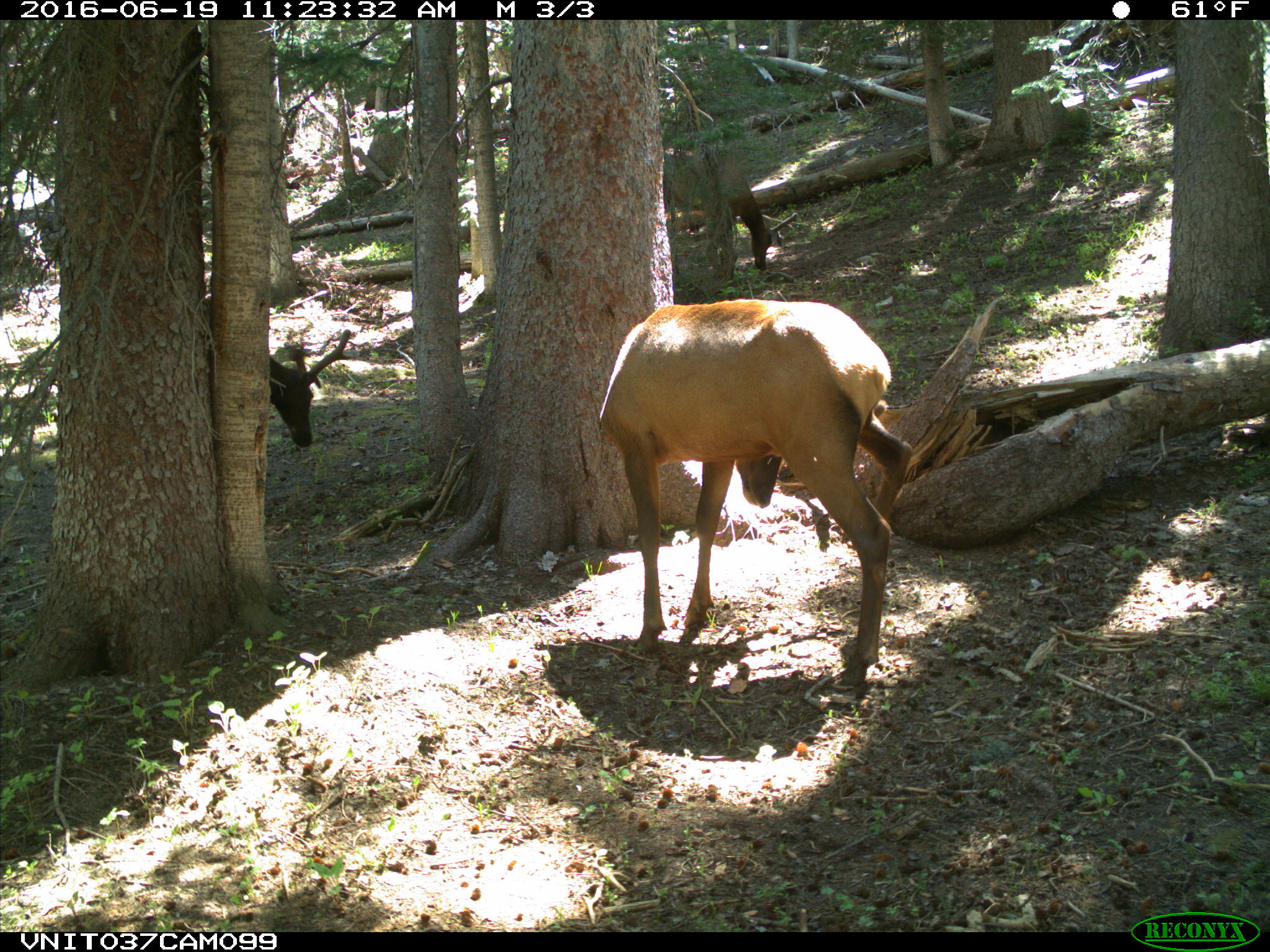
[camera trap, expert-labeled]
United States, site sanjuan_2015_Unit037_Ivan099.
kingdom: Animalia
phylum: Chordata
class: Mammalia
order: Artiodactyla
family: Cervidae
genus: Cervus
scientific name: Cervus elaphus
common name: red deer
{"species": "Cervus elaphus (red deer)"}